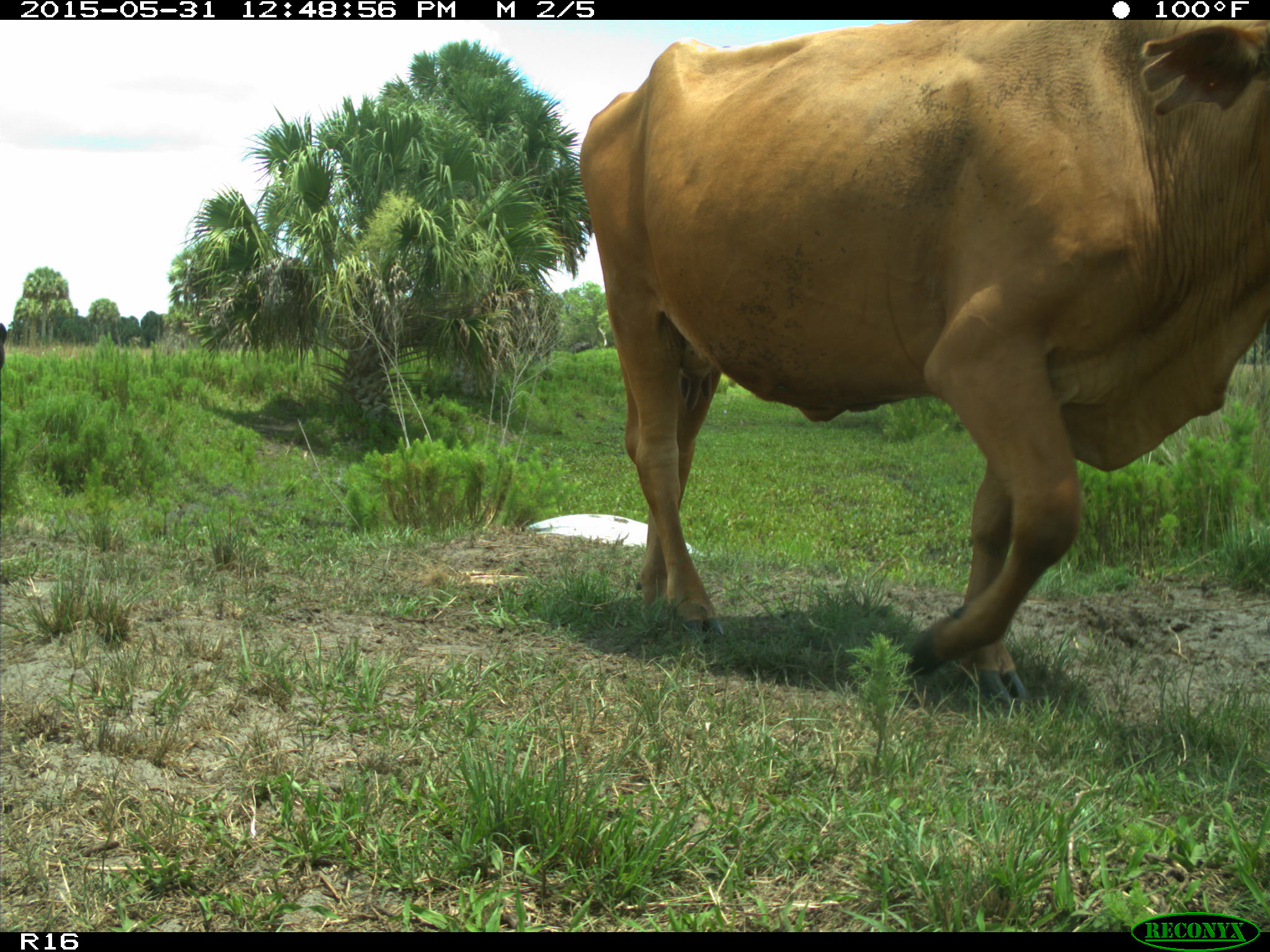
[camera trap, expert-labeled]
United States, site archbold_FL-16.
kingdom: Animalia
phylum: Chordata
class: Mammalia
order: Artiodactyla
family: Bovidae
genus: Bos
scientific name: Bos taurus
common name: domestic cow